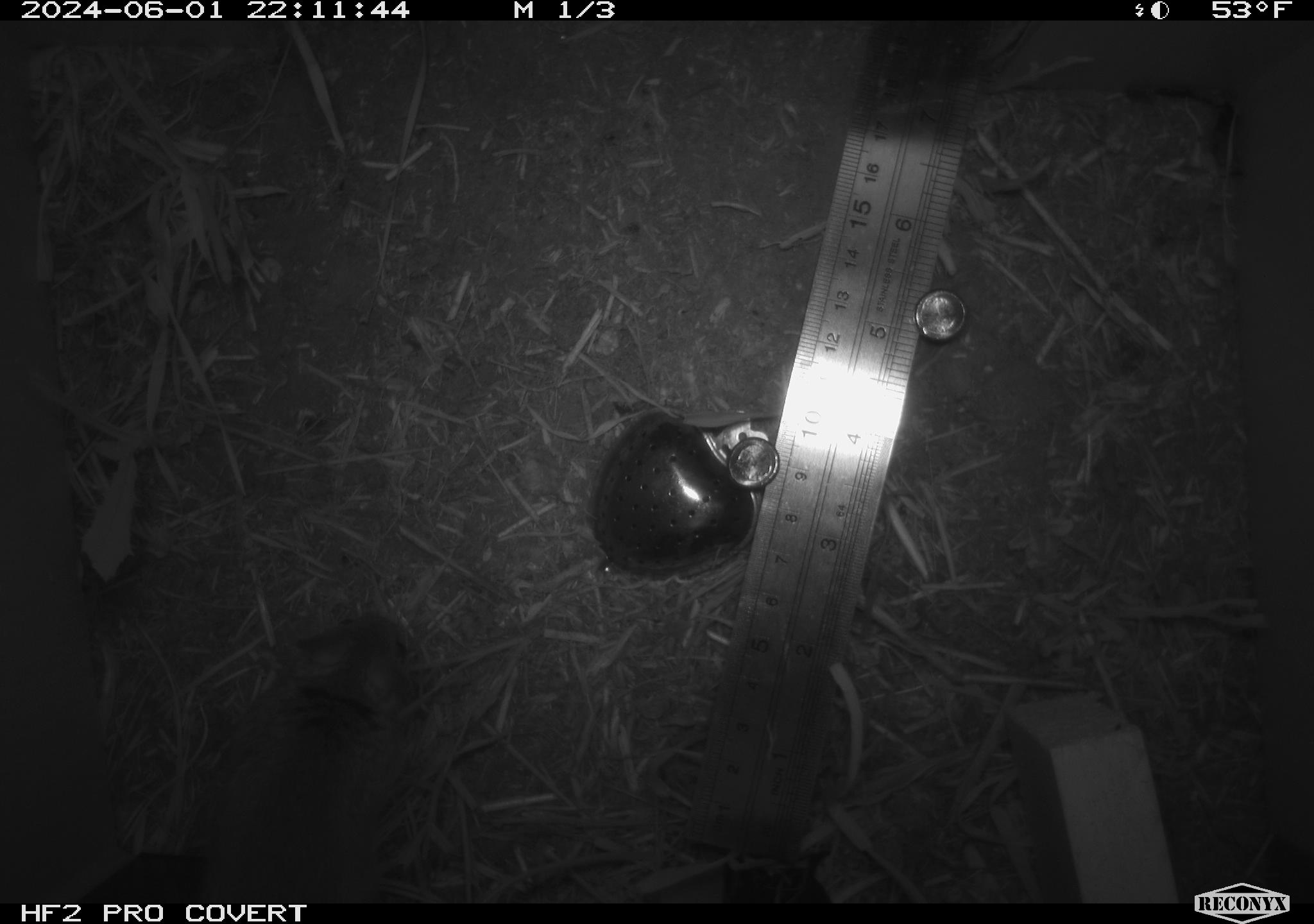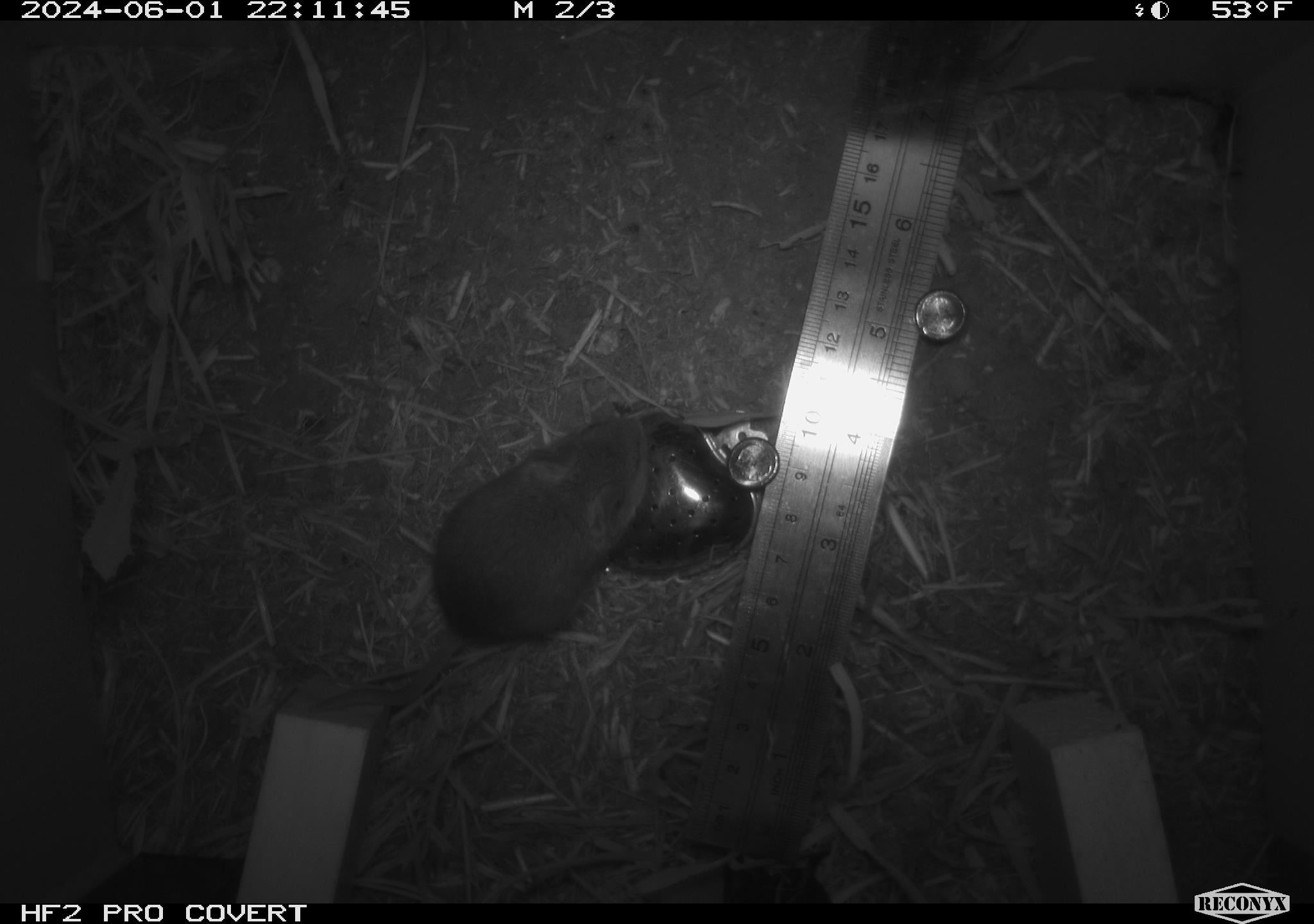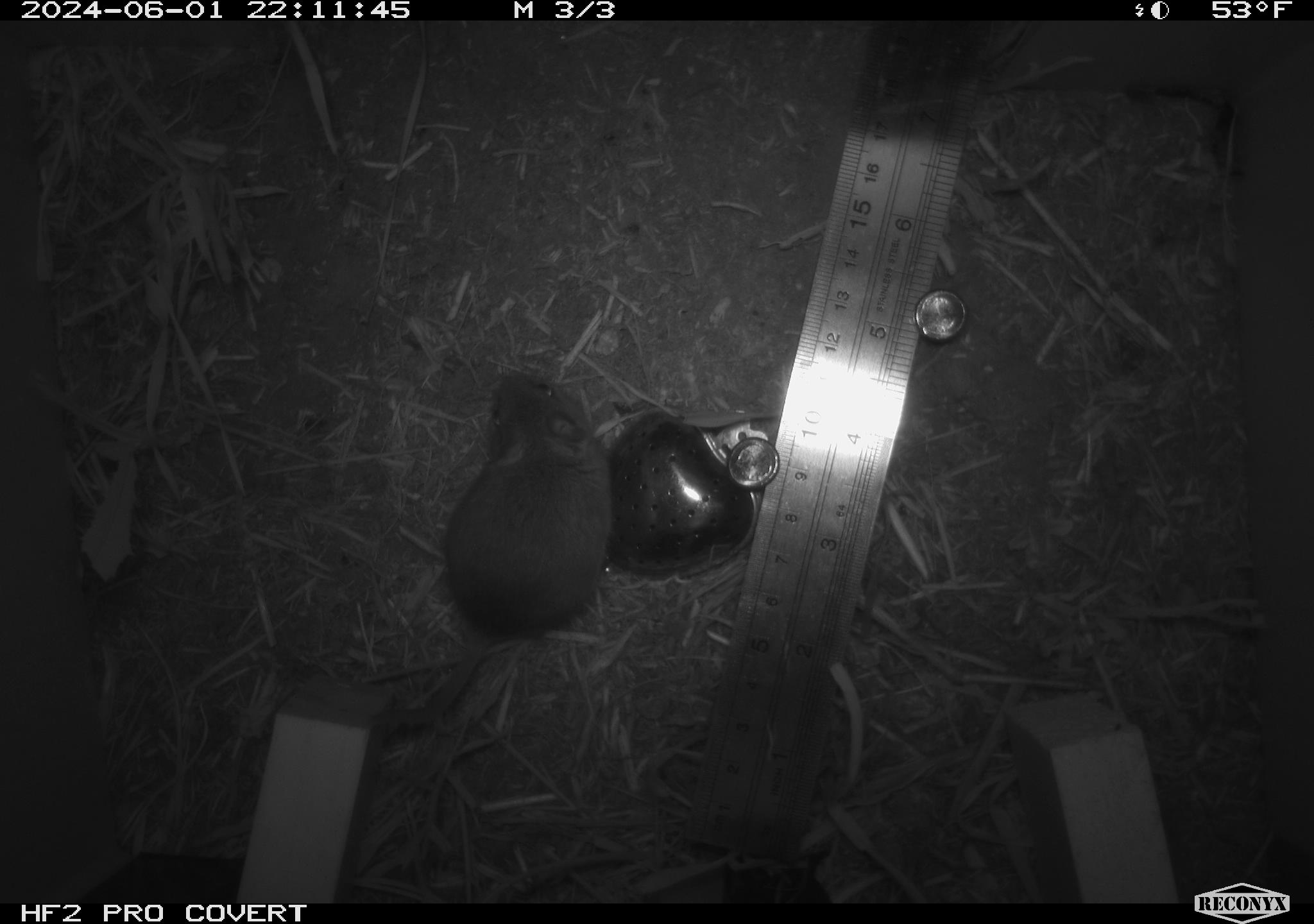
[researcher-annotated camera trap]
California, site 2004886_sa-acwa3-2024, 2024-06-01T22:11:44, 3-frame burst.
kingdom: Animalia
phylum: Chordata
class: Mammalia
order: Rodentia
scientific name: Rodentia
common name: mouse species